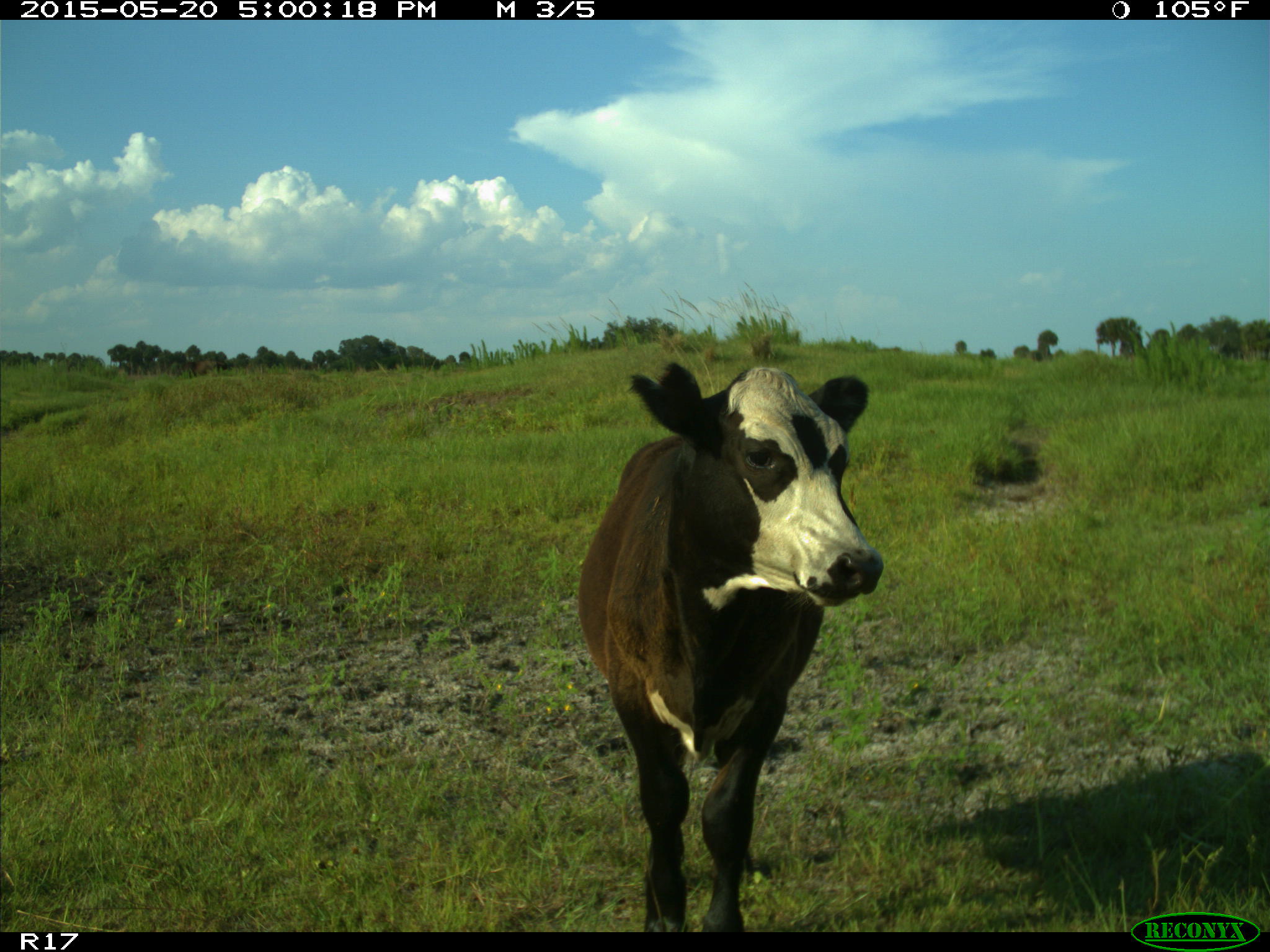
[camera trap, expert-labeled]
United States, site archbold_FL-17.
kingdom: Animalia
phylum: Chordata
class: Mammalia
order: Artiodactyla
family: Bovidae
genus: Bos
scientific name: Bos taurus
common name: domestic cow